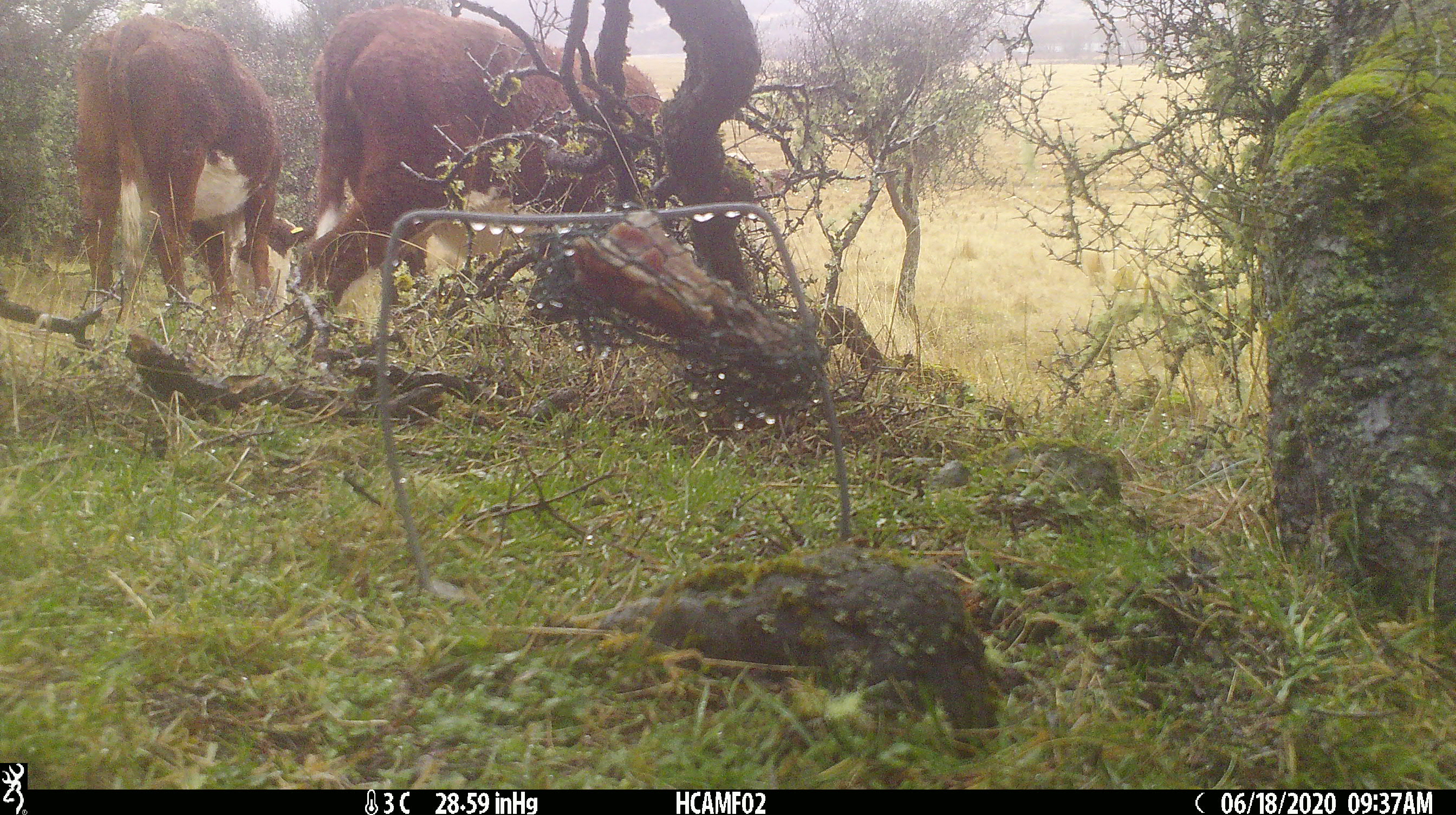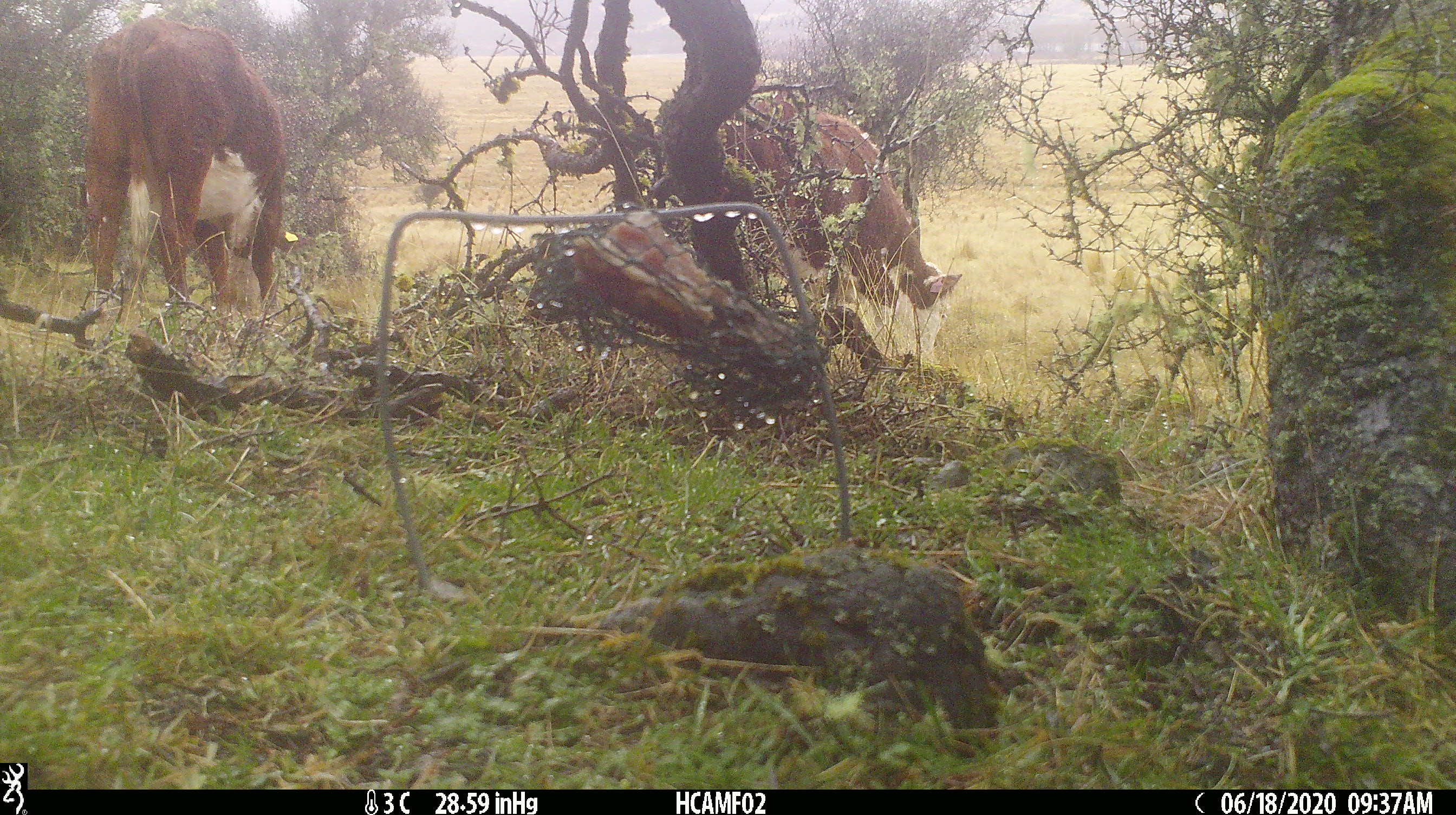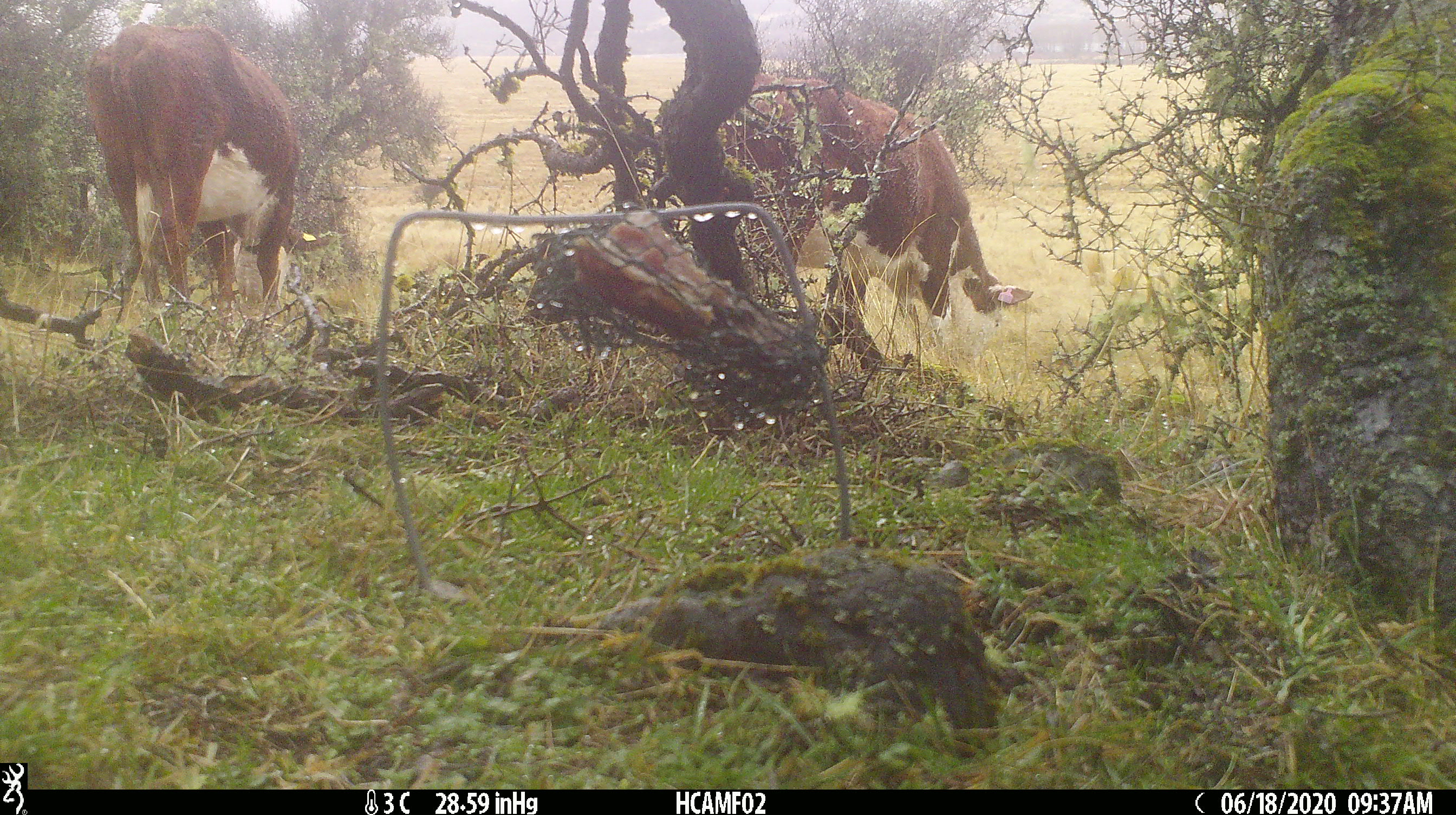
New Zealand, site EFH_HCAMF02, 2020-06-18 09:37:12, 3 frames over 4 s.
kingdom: Animalia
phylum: Chordata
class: Mammalia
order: Artiodactyla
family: Bovidae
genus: Bos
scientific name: Bos taurus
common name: domestic cow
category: cow